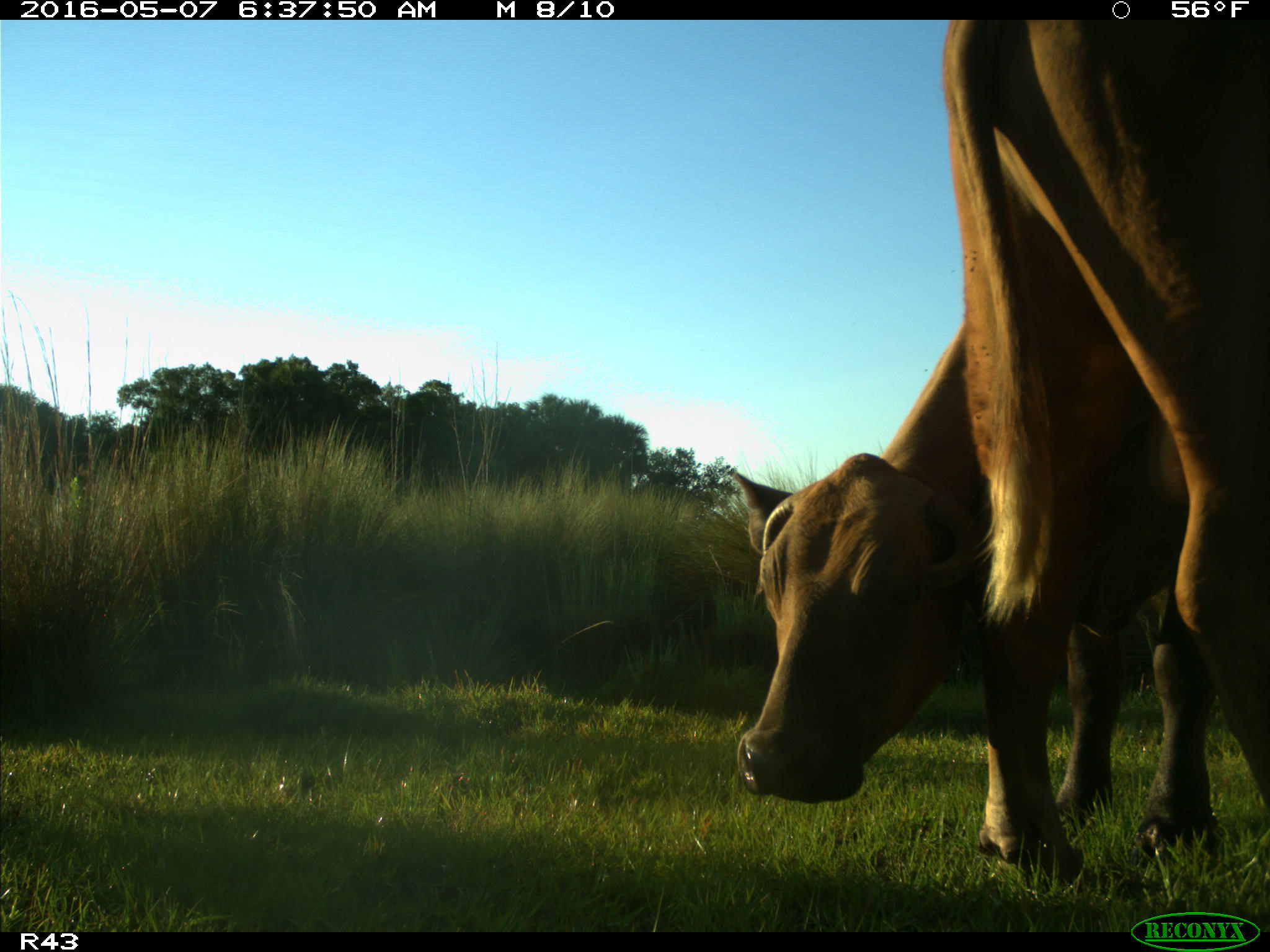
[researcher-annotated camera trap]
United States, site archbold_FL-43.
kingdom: Animalia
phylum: Chordata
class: Mammalia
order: Artiodactyla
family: Bovidae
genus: Bos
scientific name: Bos taurus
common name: domestic cow